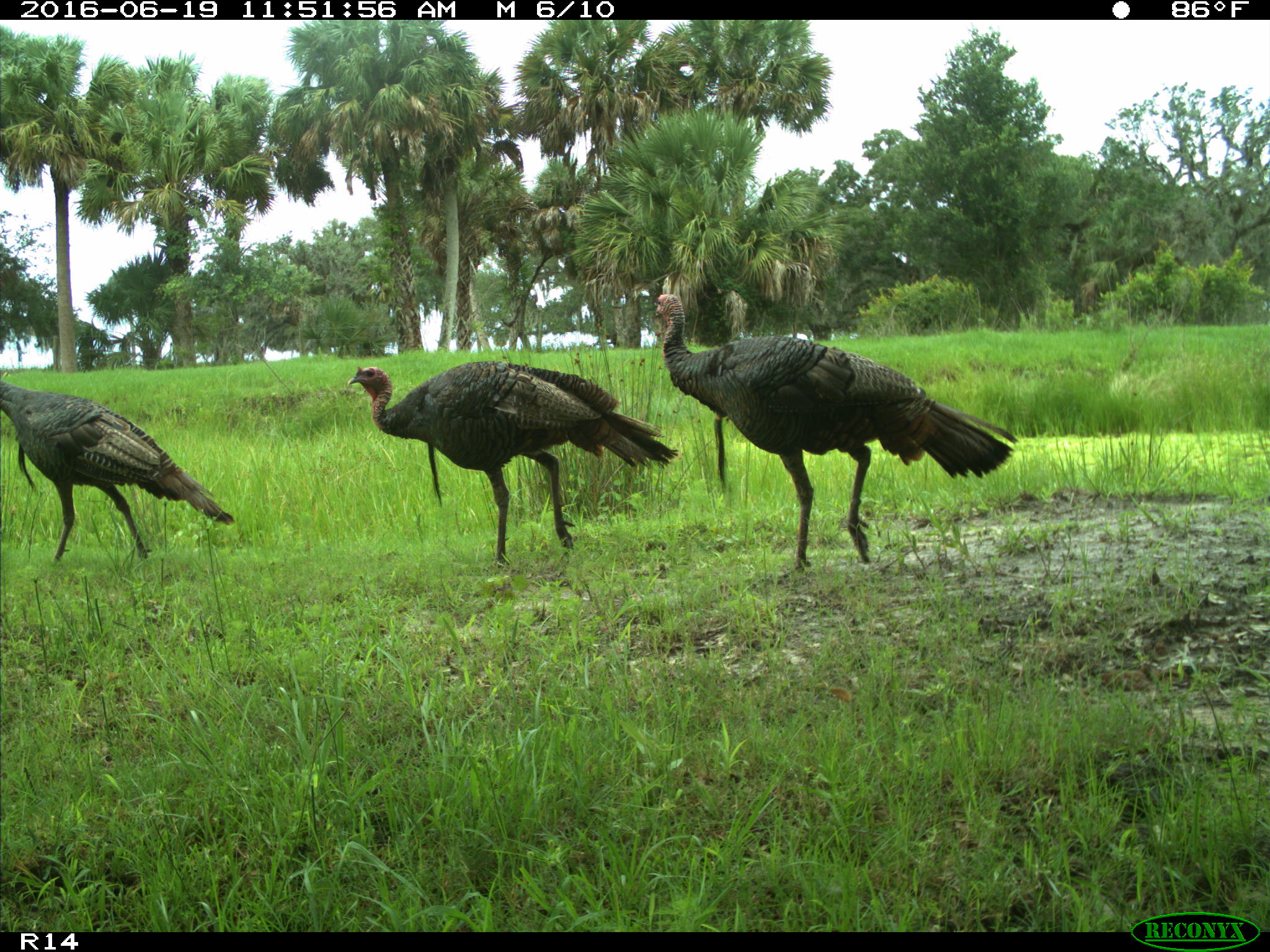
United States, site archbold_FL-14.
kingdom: Animalia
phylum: Chordata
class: Aves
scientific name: Aves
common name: birds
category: unidentified bird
Unidentified bird (birds) (Aves).